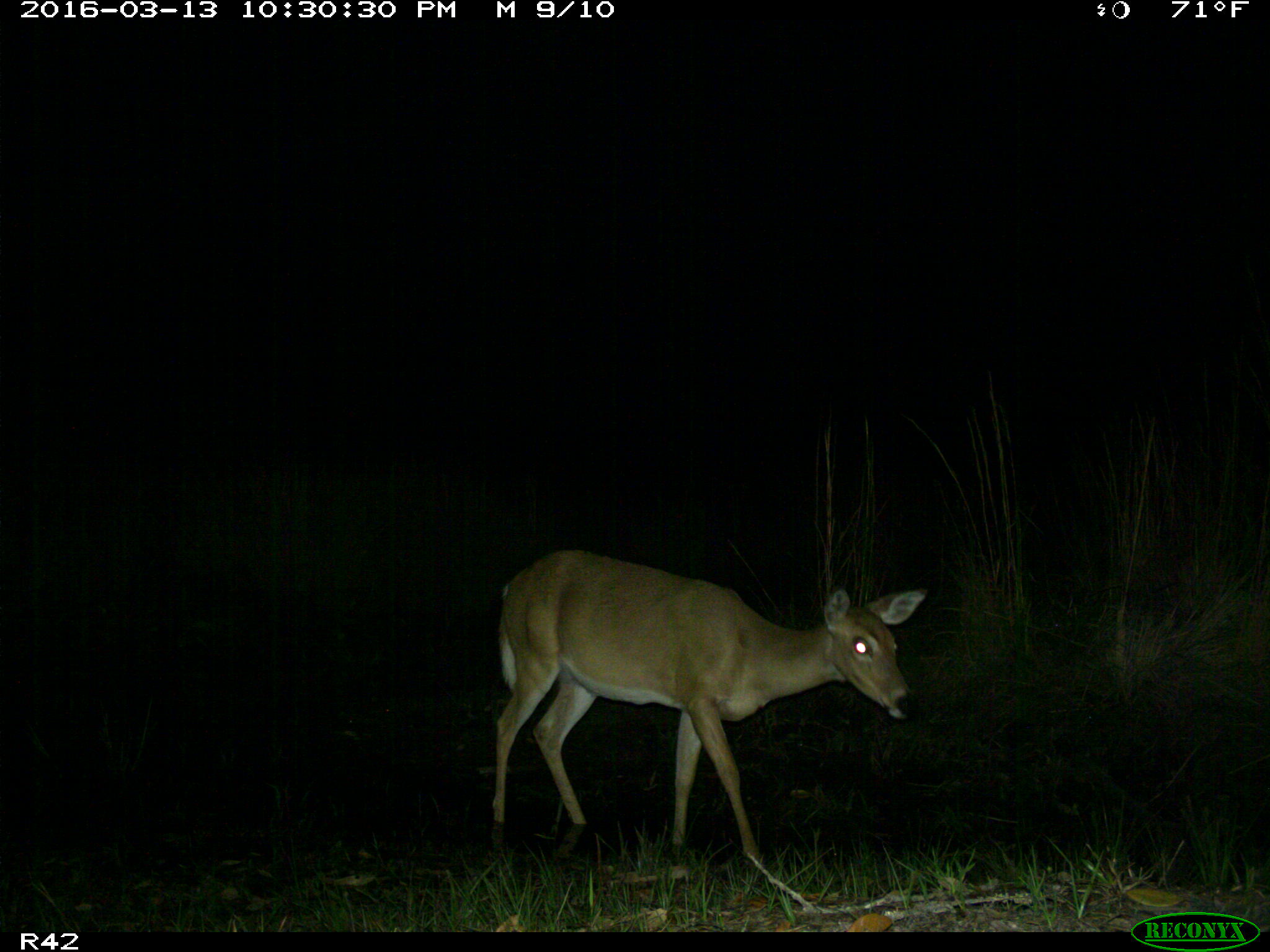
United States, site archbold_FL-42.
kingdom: Animalia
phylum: Chordata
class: Mammalia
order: Artiodactyla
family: Cervidae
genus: Odocoileus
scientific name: Odocoileus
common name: deer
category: unidentified deer